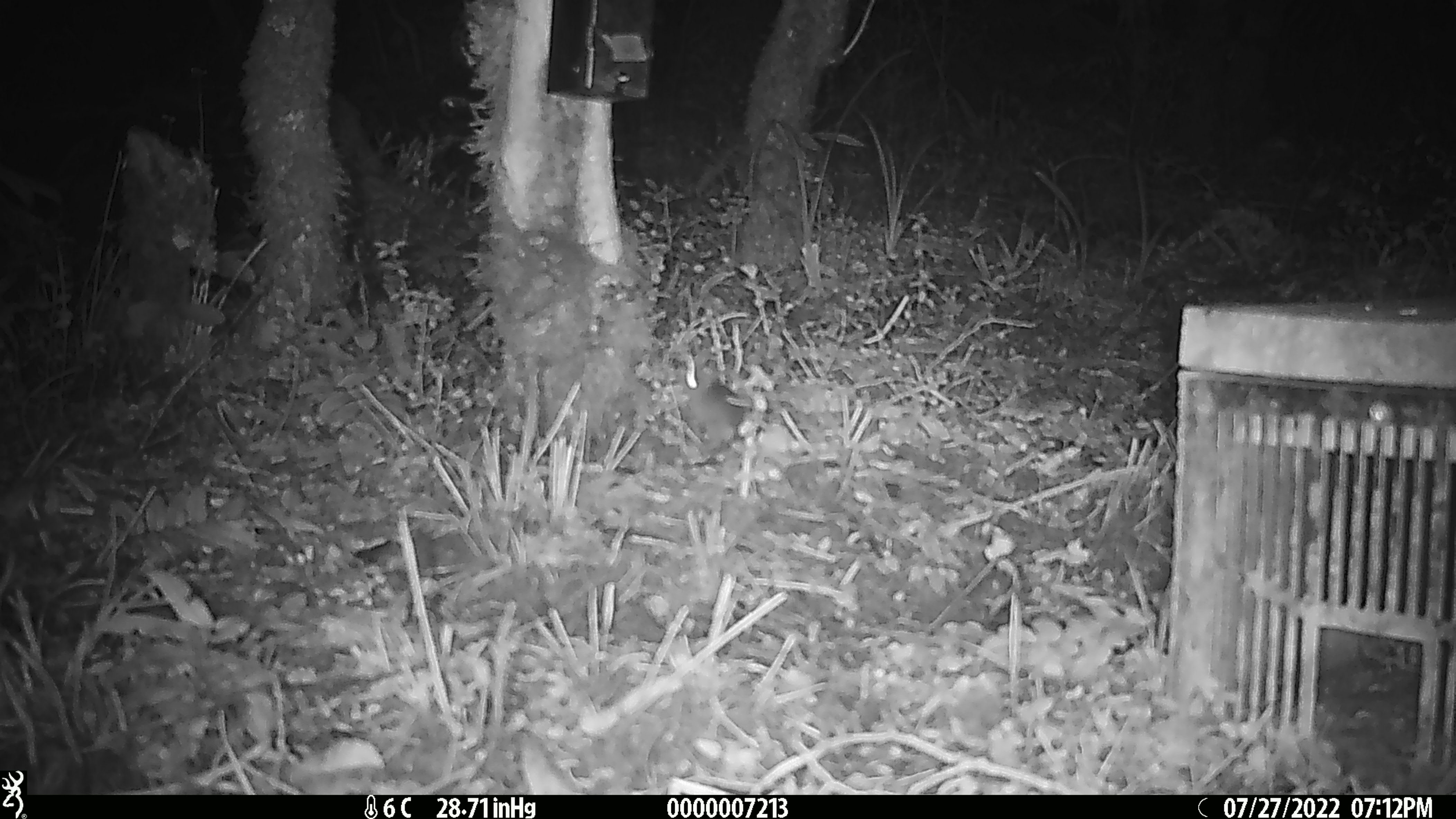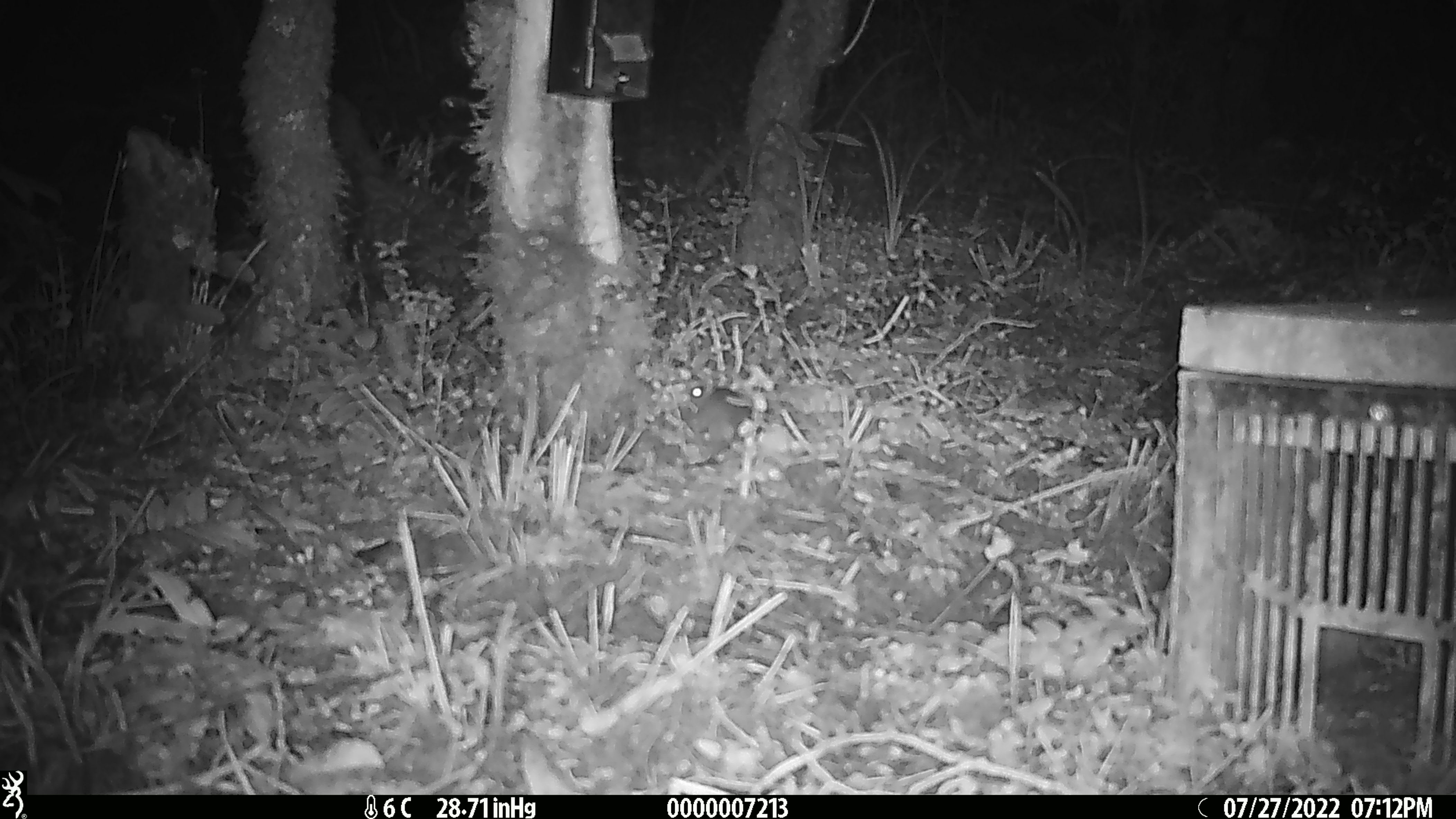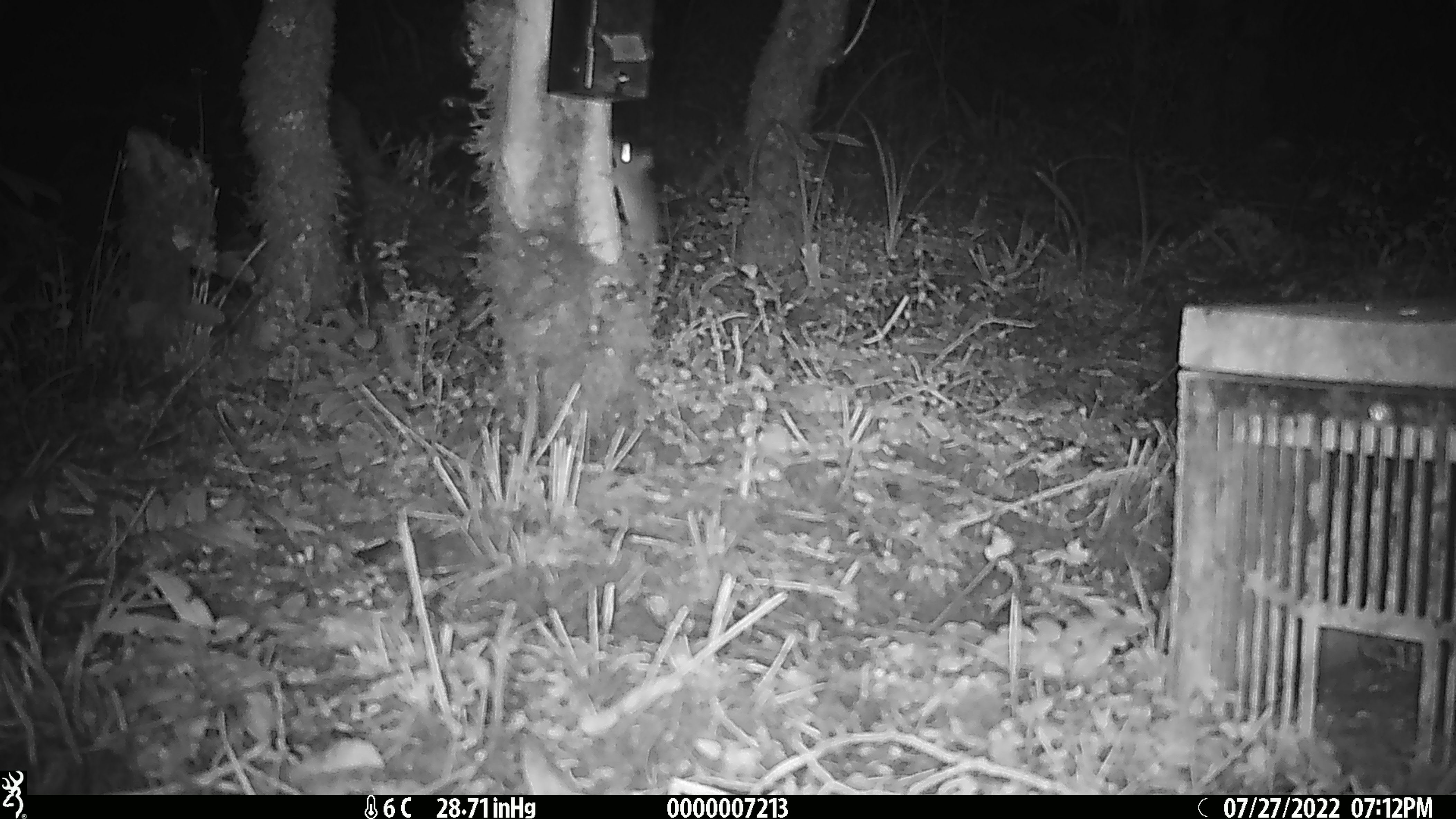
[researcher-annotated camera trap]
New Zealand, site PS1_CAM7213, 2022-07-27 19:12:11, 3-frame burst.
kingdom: Animalia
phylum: Chordata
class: Mammalia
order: Rodentia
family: Muridae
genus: Mus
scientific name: Mus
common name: mouse